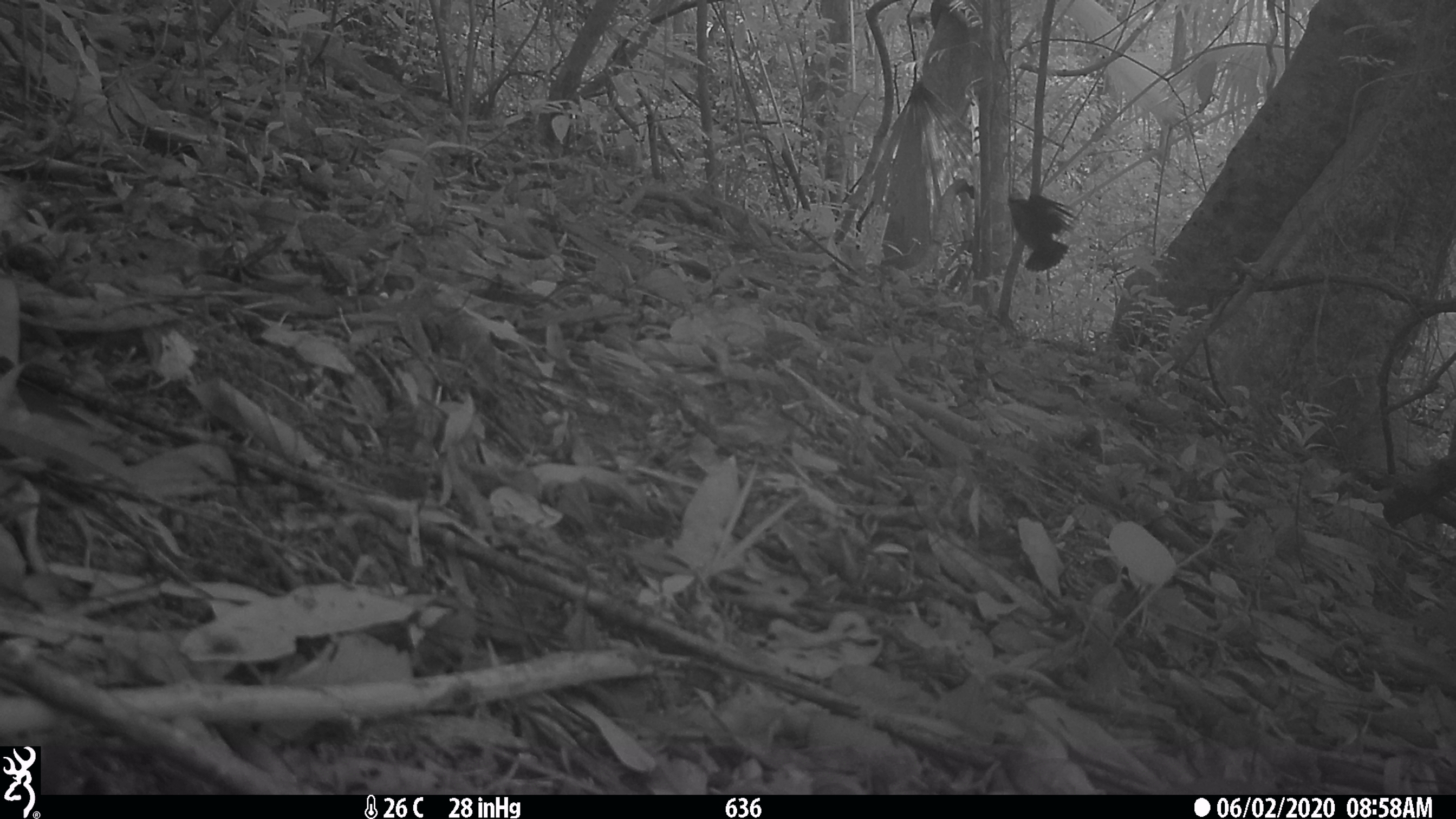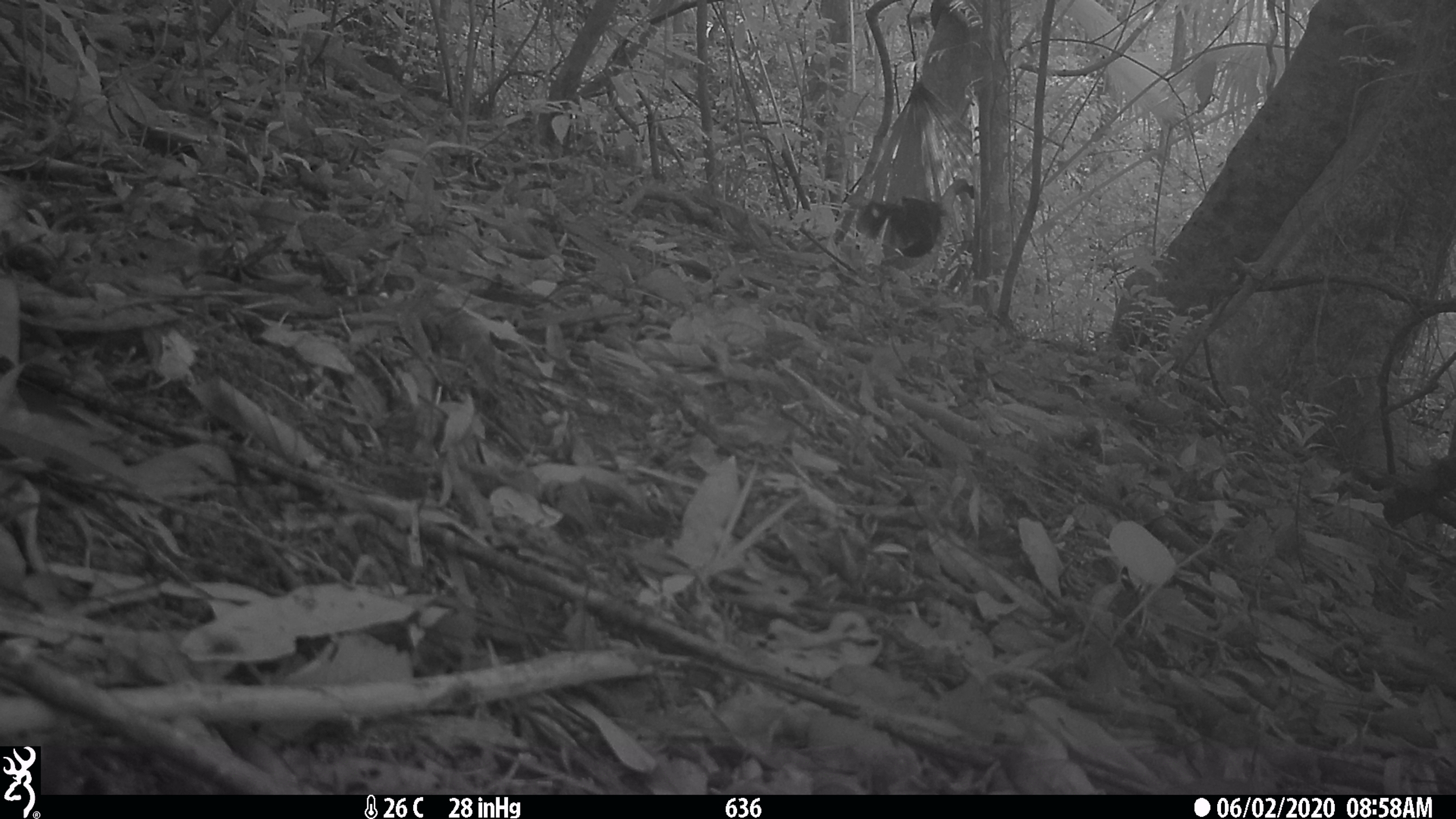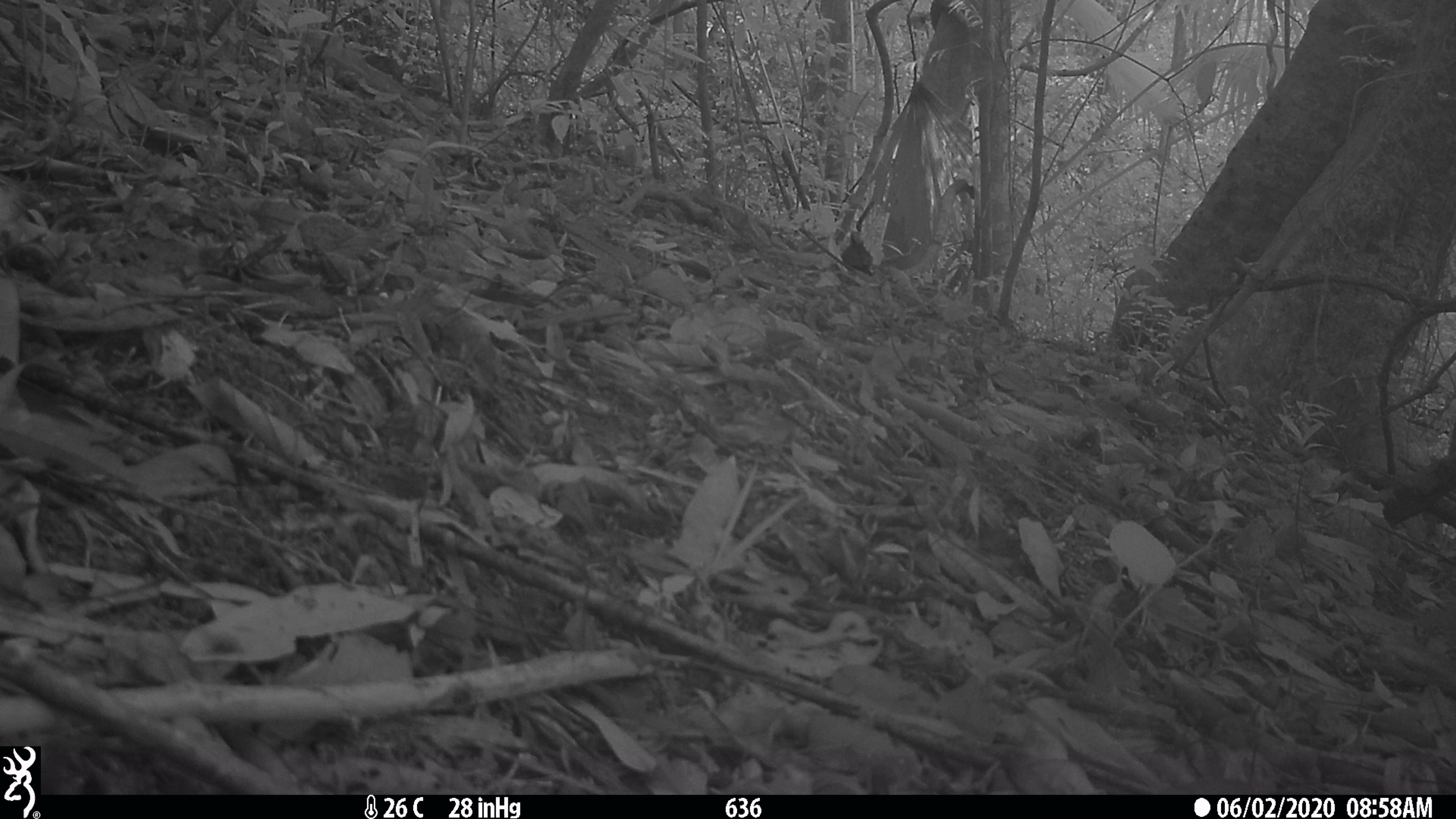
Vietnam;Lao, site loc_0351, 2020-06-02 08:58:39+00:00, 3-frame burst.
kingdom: Animalia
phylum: Chordata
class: Aves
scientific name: Aves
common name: bird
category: unidentified bird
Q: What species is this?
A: Unidentified bird (bird) (Aves).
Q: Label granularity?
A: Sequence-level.